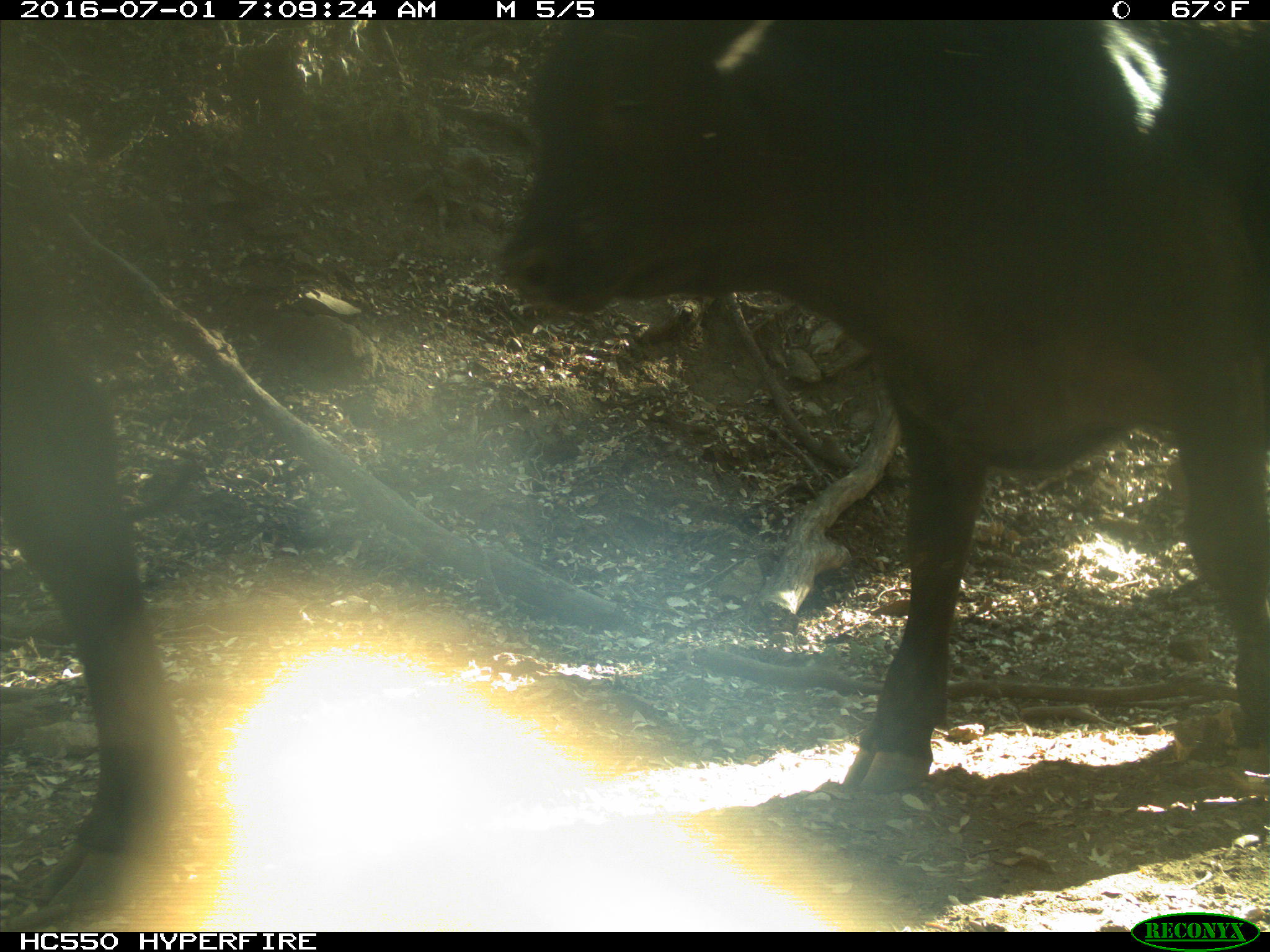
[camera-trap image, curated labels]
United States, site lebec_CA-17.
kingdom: Animalia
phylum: Chordata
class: Mammalia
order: Artiodactyla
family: Bovidae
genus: Bos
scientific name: Bos taurus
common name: domestic cow